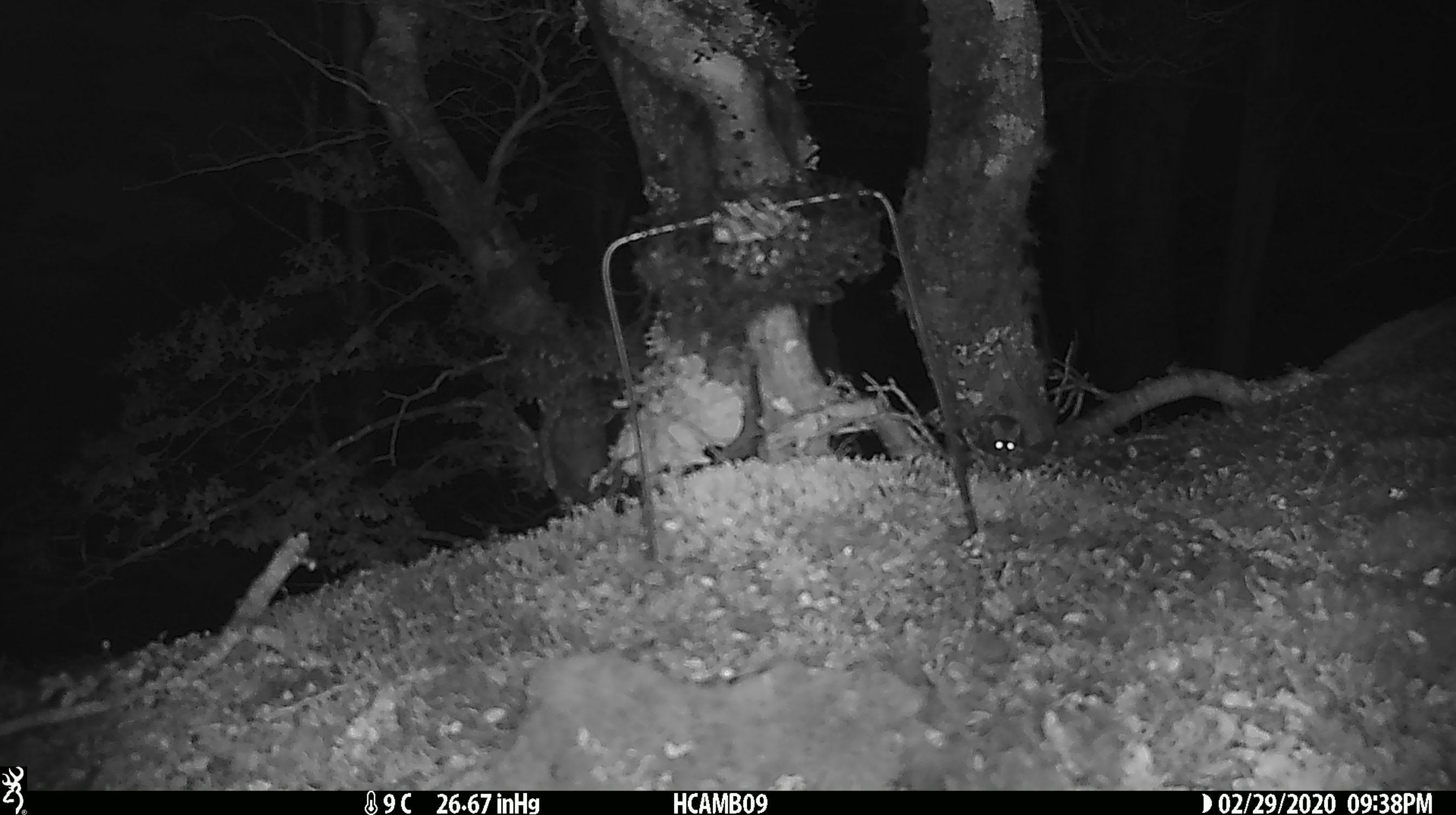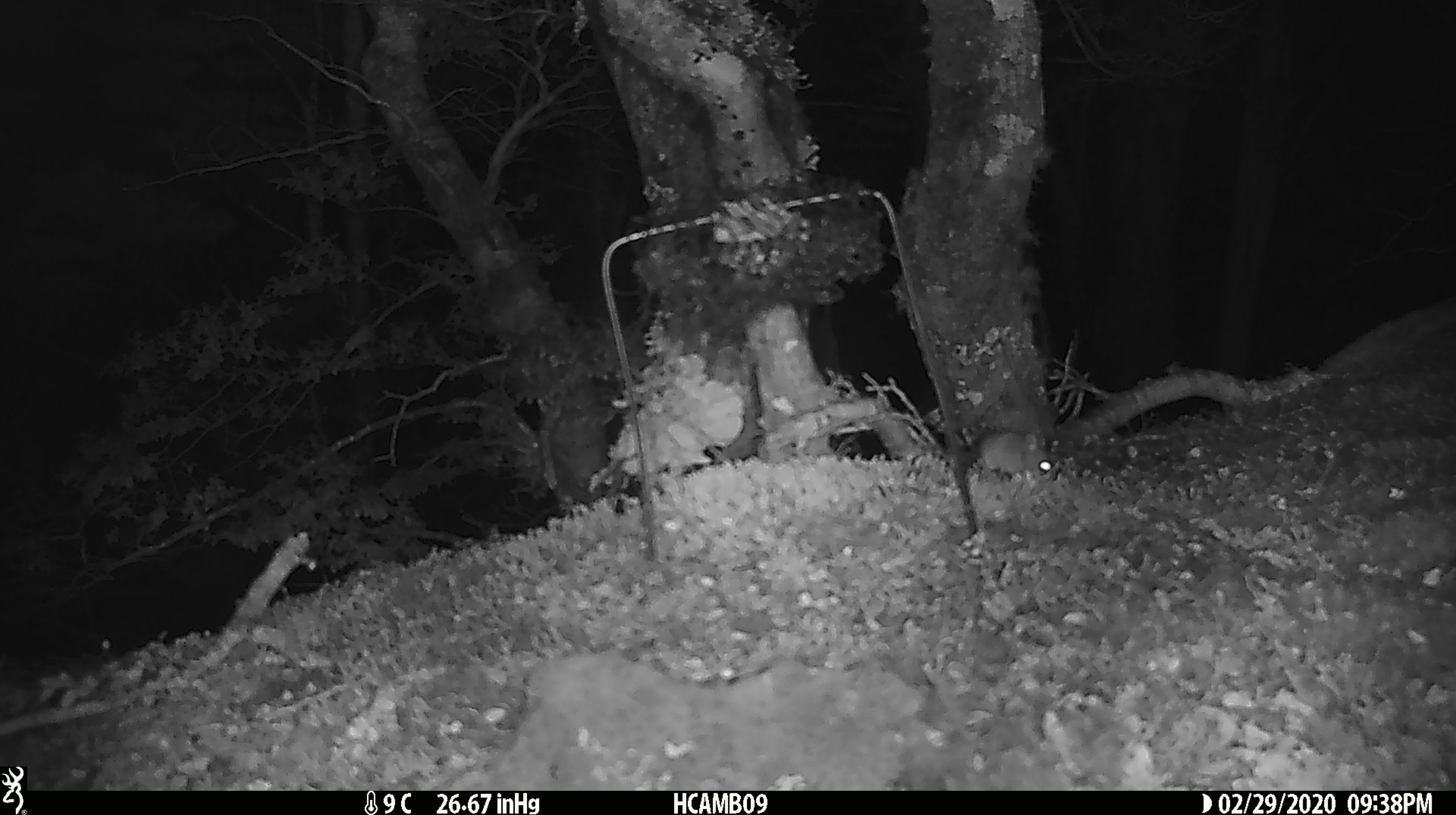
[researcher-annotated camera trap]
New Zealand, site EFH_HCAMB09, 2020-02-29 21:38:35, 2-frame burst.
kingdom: Animalia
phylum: Chordata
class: Mammalia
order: Rodentia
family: Muridae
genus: Mus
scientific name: Mus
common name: mouse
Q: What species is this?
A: Mouse (Mus).